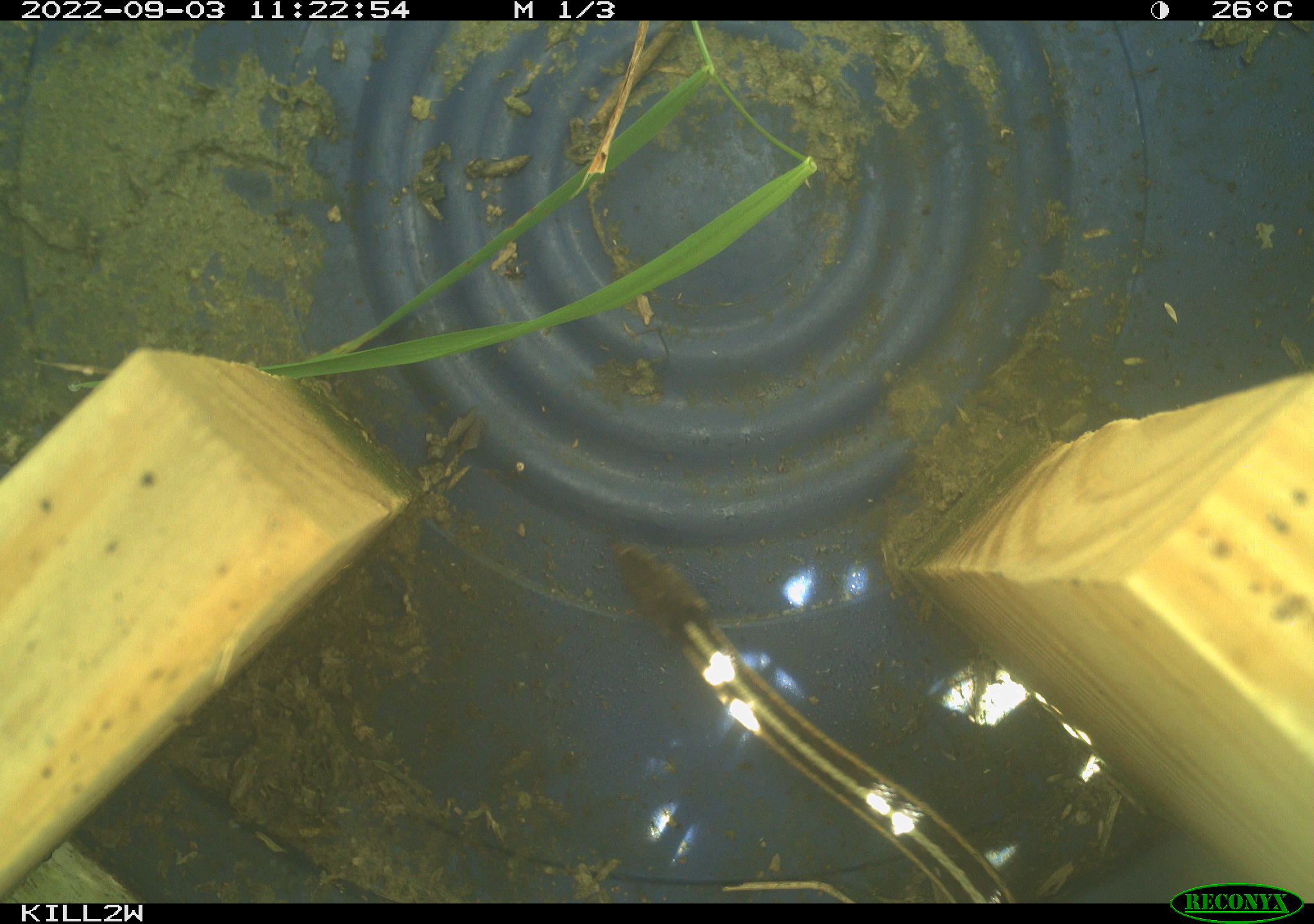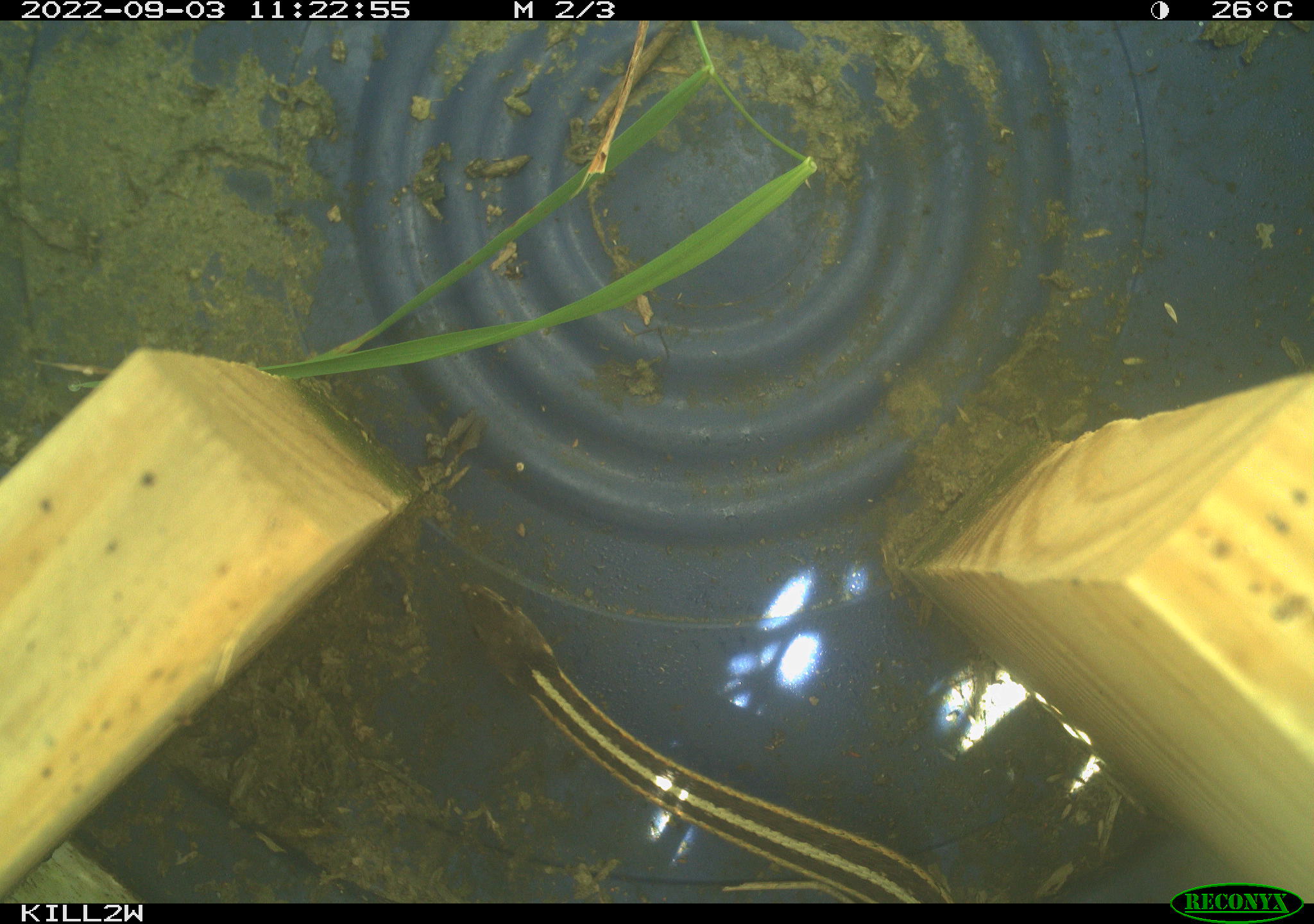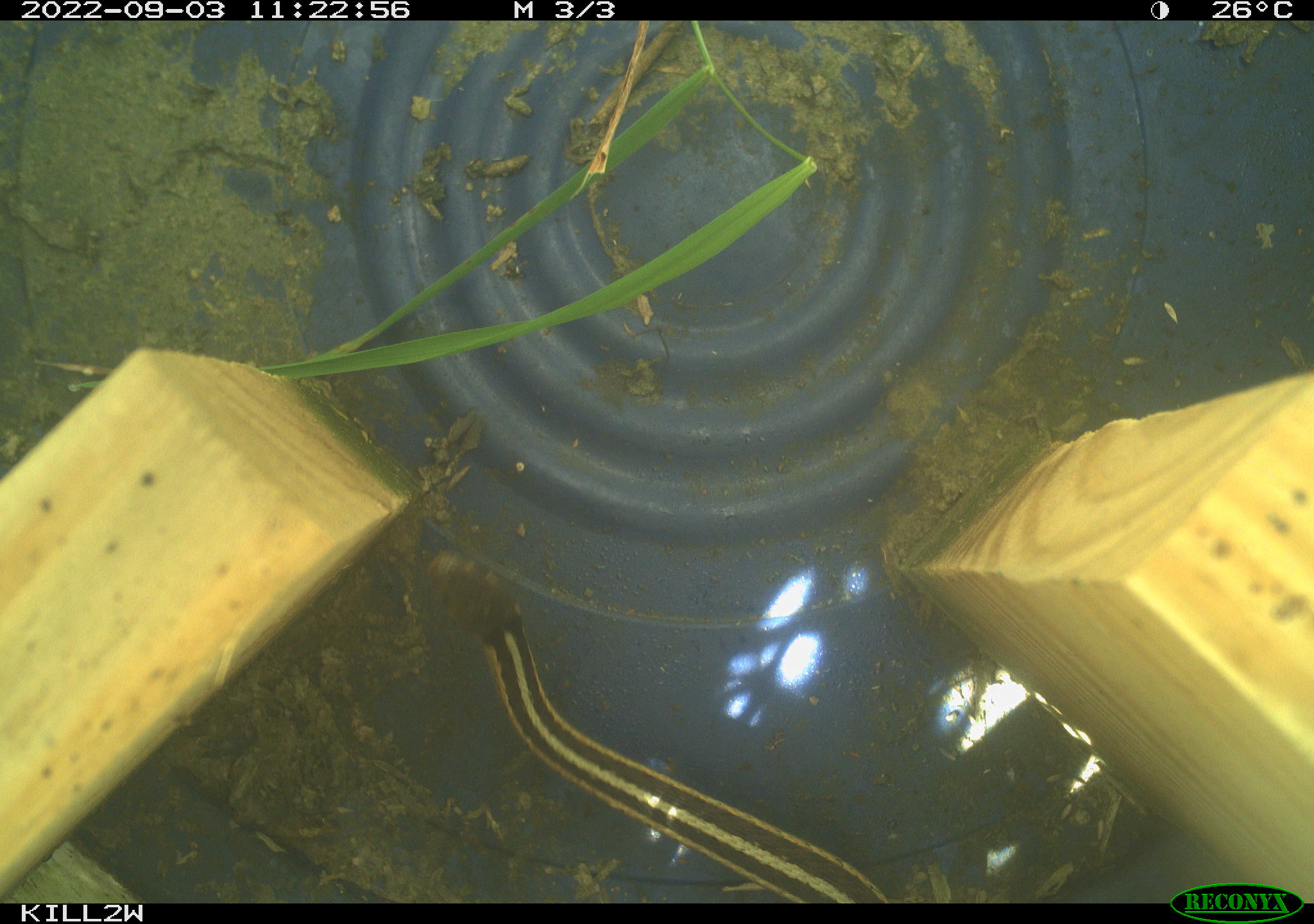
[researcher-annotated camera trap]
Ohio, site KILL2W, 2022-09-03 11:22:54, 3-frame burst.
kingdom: Animalia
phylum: Chordata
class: Reptilia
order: Squamata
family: Colubridae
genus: Thamnophis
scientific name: Thamnophis sirtalis sirtalis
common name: eastern gartersnake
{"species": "eastern gartersnake (Thamnophis sirtalis sirtalis)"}